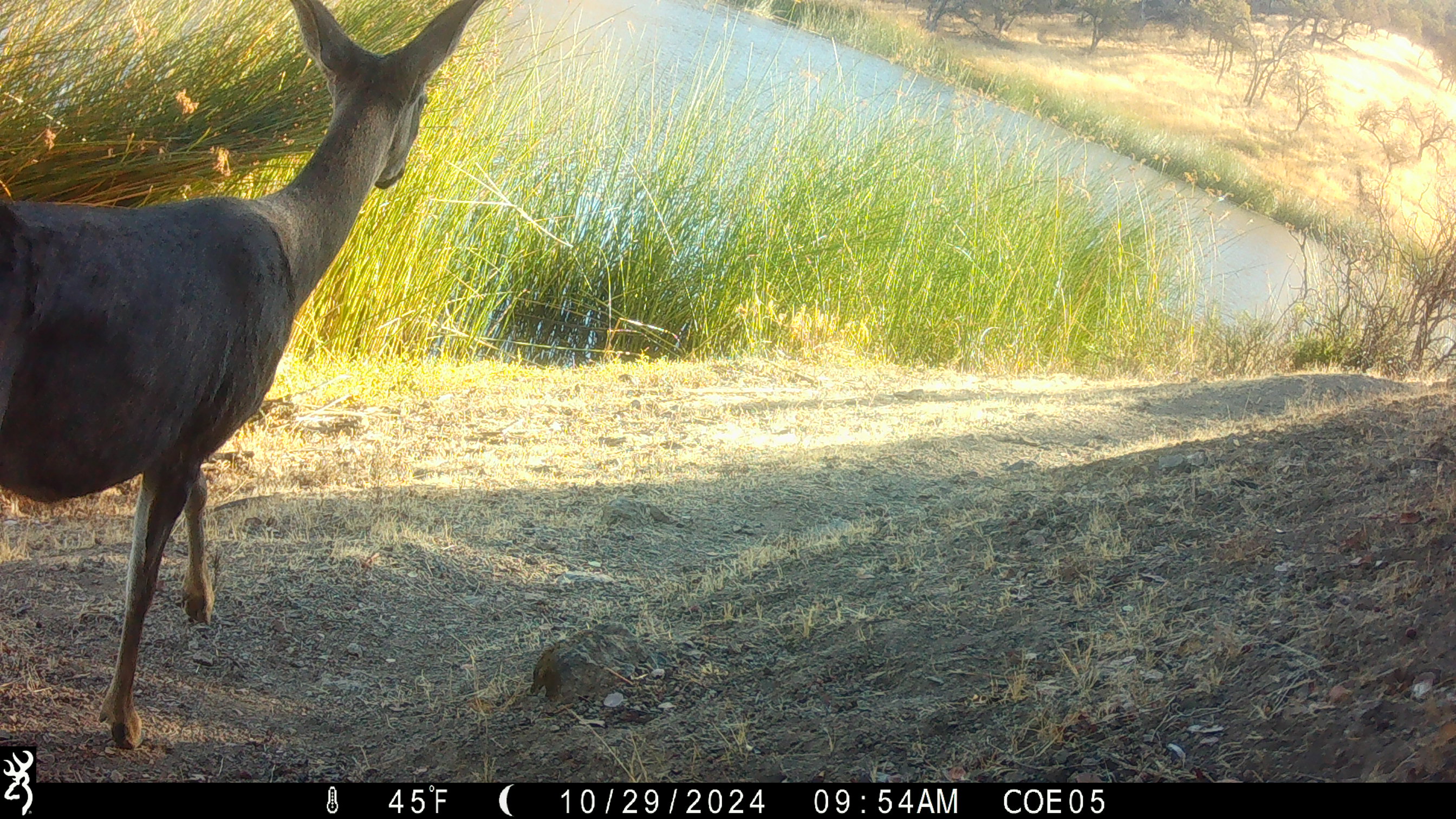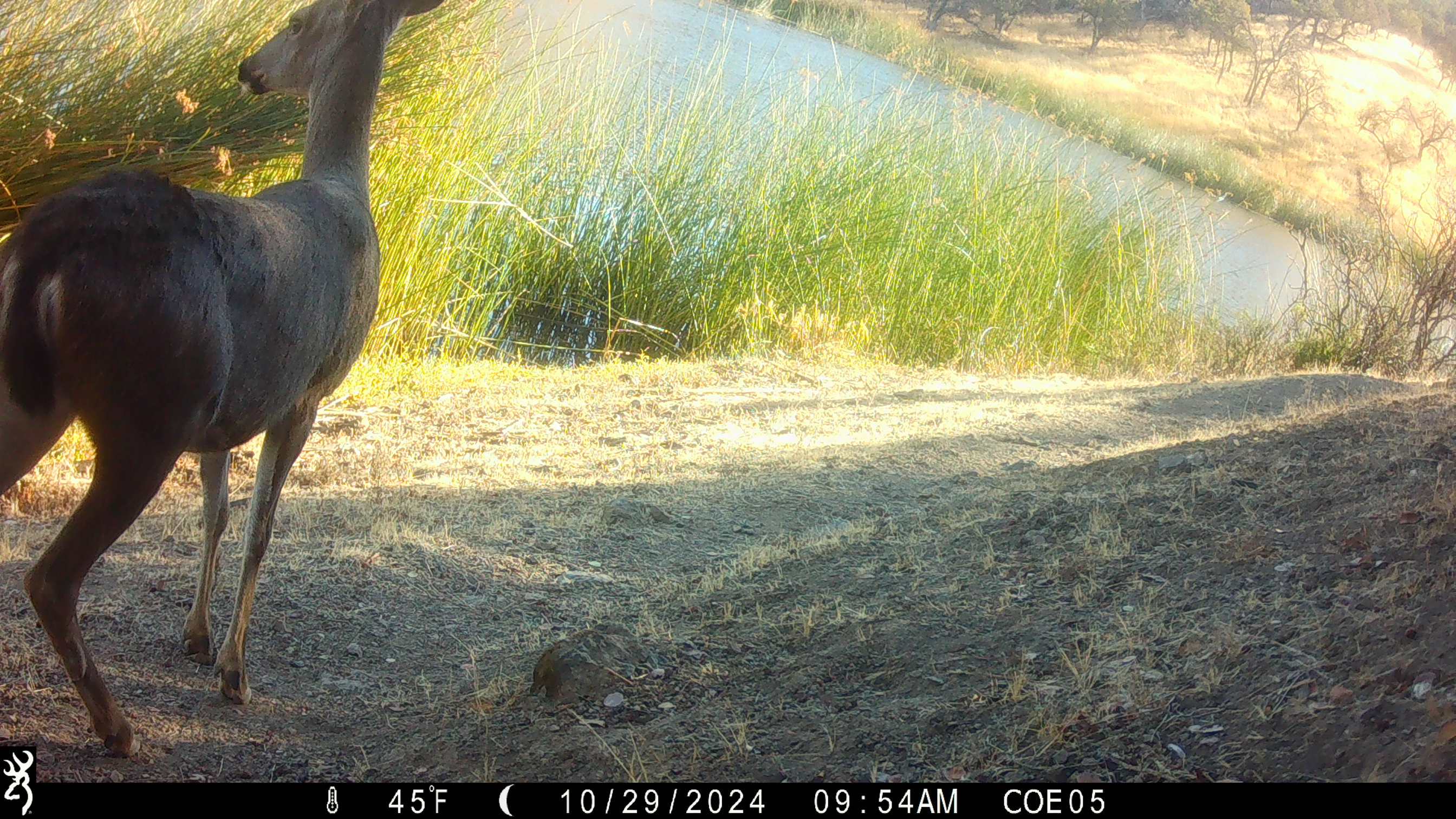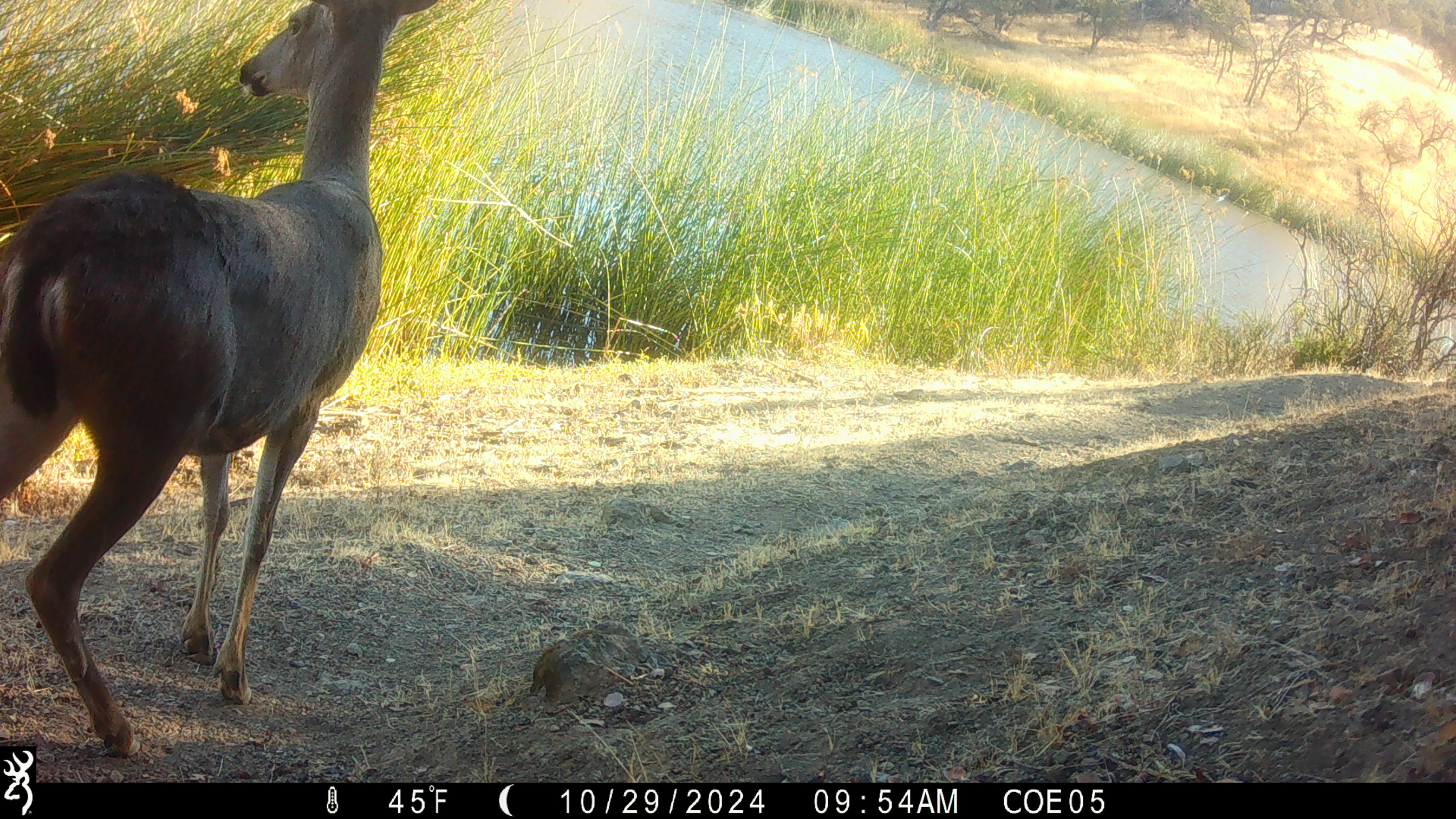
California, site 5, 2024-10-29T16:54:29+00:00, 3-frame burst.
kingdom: Animalia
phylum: Chordata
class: Mammalia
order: Artiodactyla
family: Cervidae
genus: Odocoileus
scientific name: Odocoileus hemionus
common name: mule deer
Mule deer (Odocoileus hemionus).